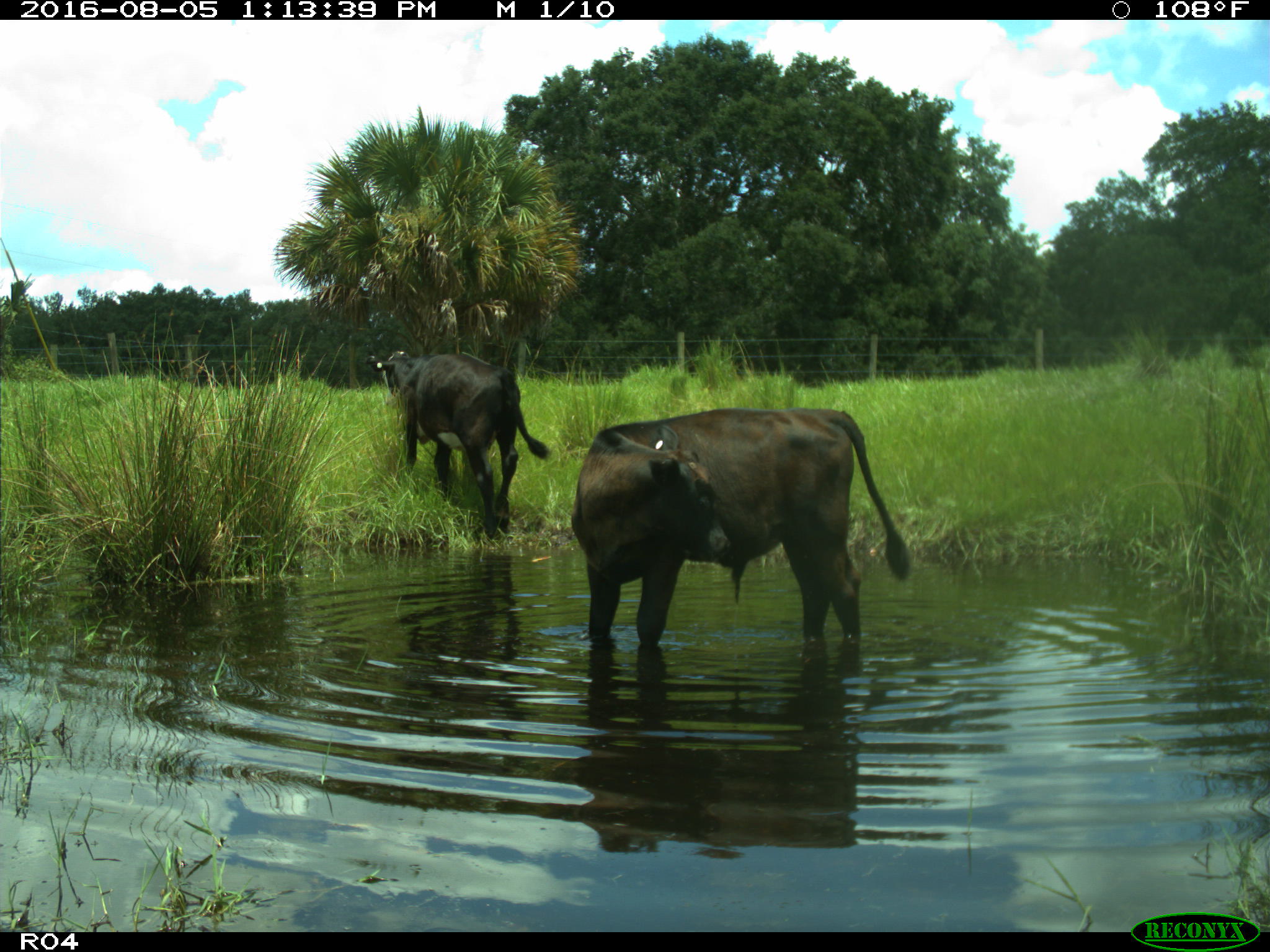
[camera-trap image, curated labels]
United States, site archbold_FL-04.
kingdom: Animalia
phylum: Chordata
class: Mammalia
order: Artiodactyla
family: Bovidae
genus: Bos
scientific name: Bos taurus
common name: domestic cow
Bos taurus (domestic cow).